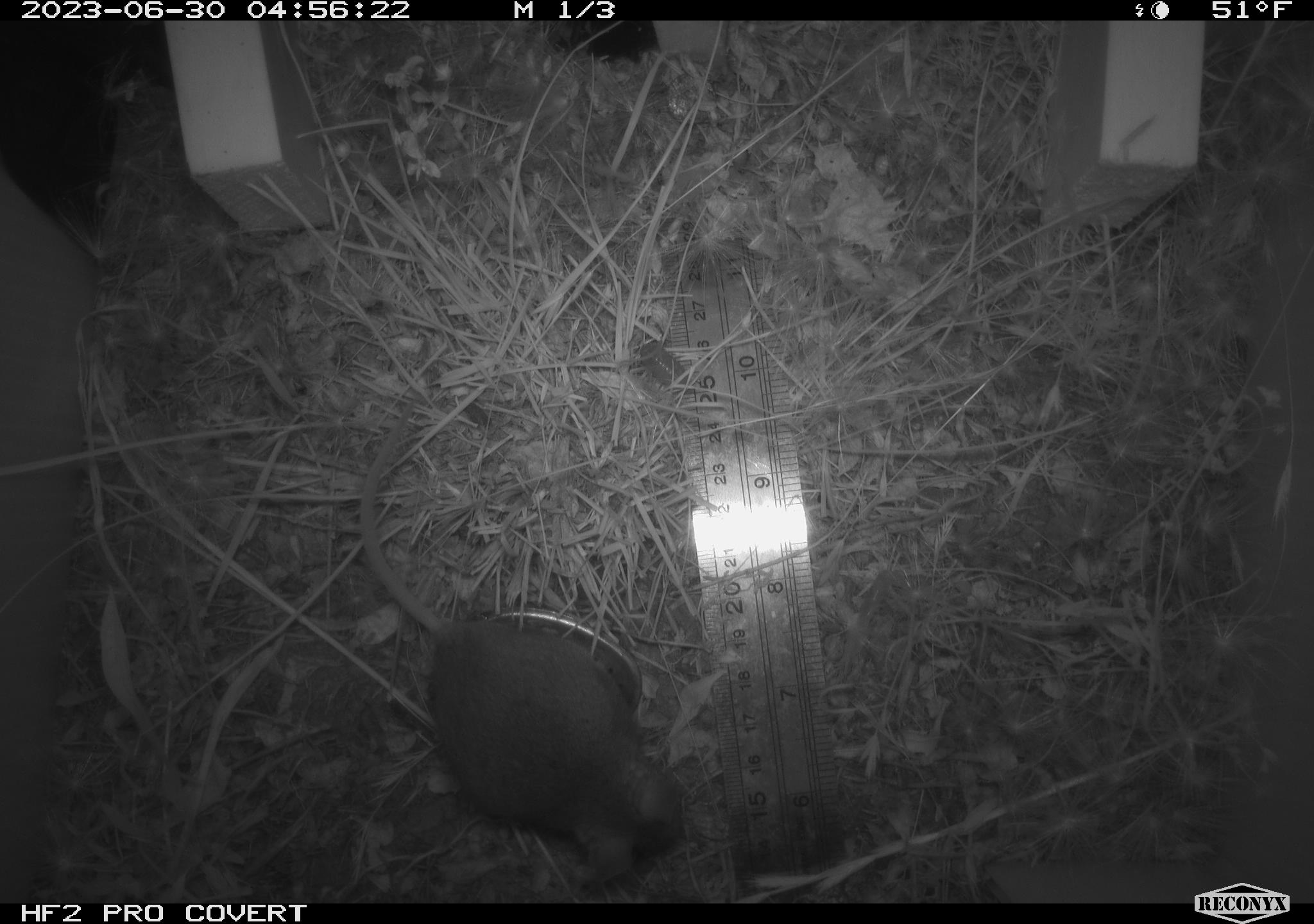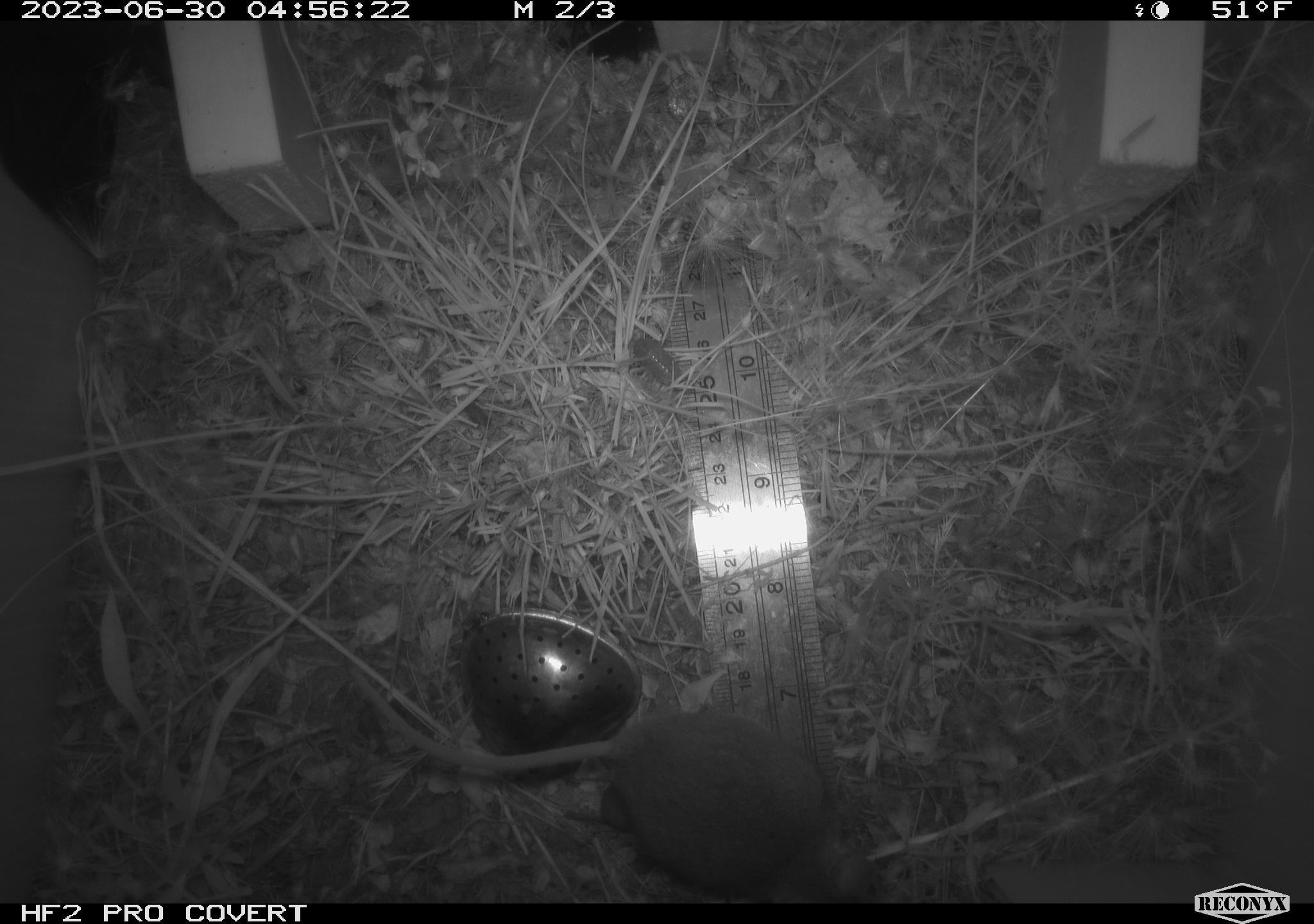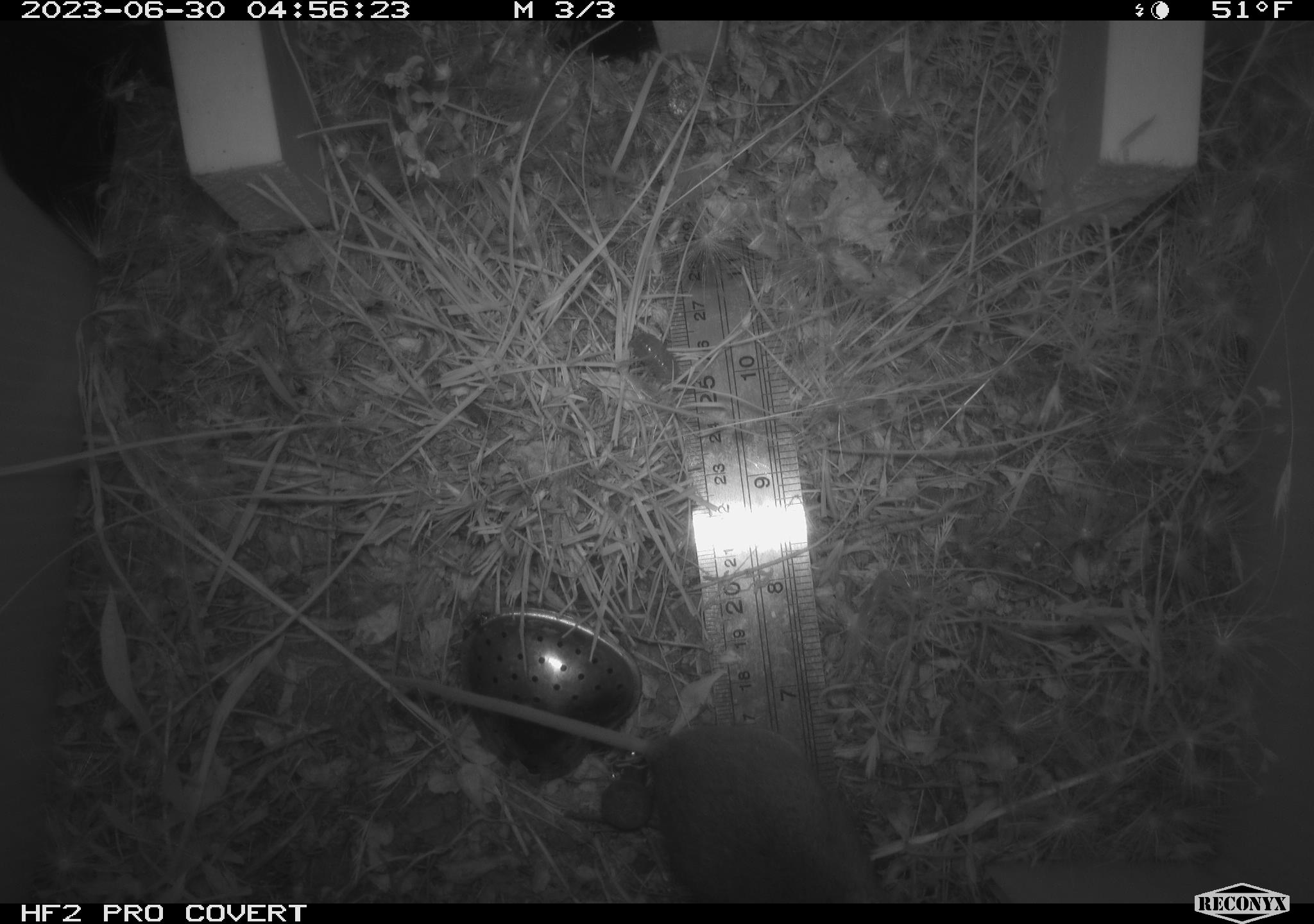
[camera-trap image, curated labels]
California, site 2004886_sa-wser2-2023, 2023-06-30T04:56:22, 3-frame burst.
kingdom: Animalia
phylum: Chordata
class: Mammalia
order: Rodentia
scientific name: Rodentia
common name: mouse species